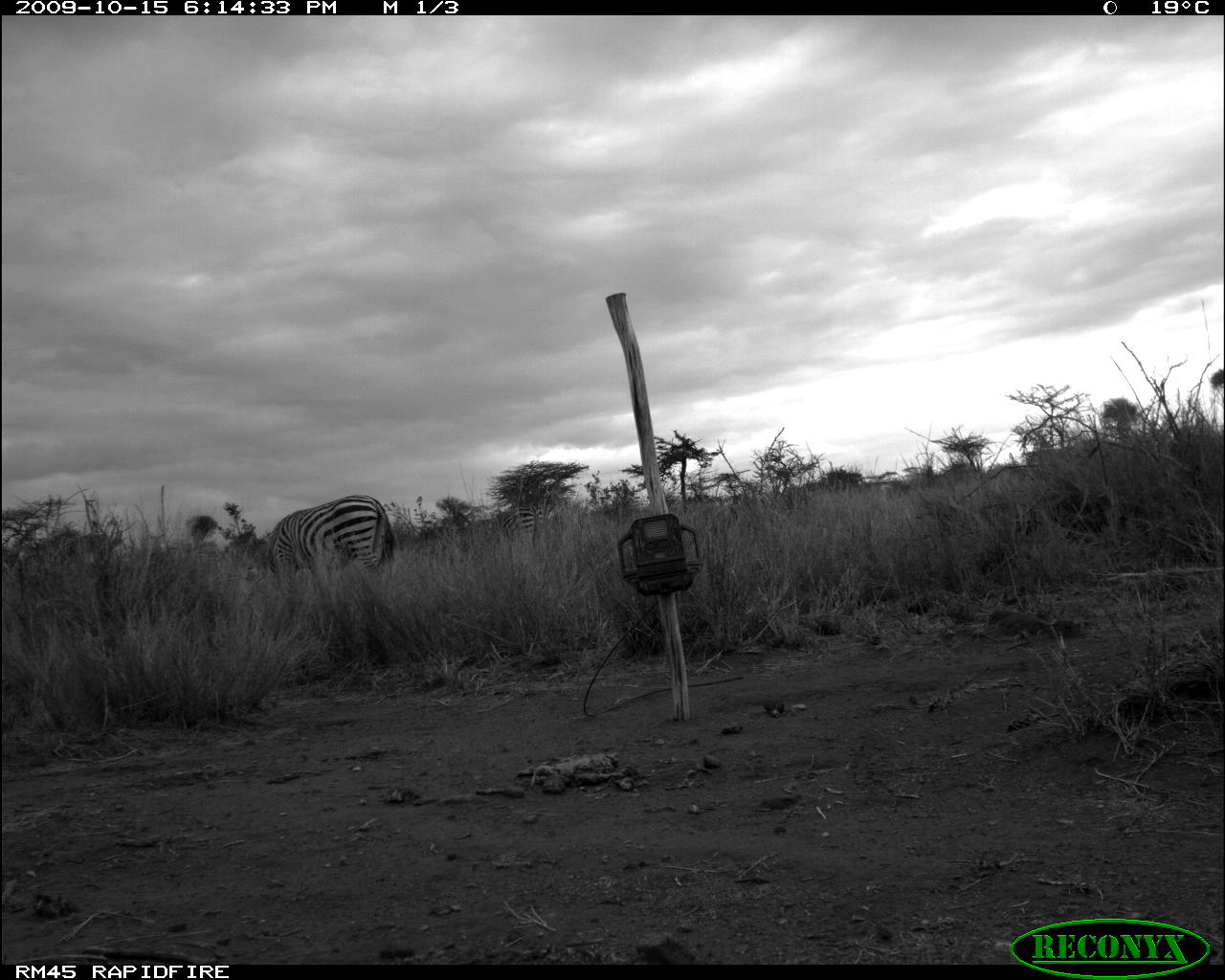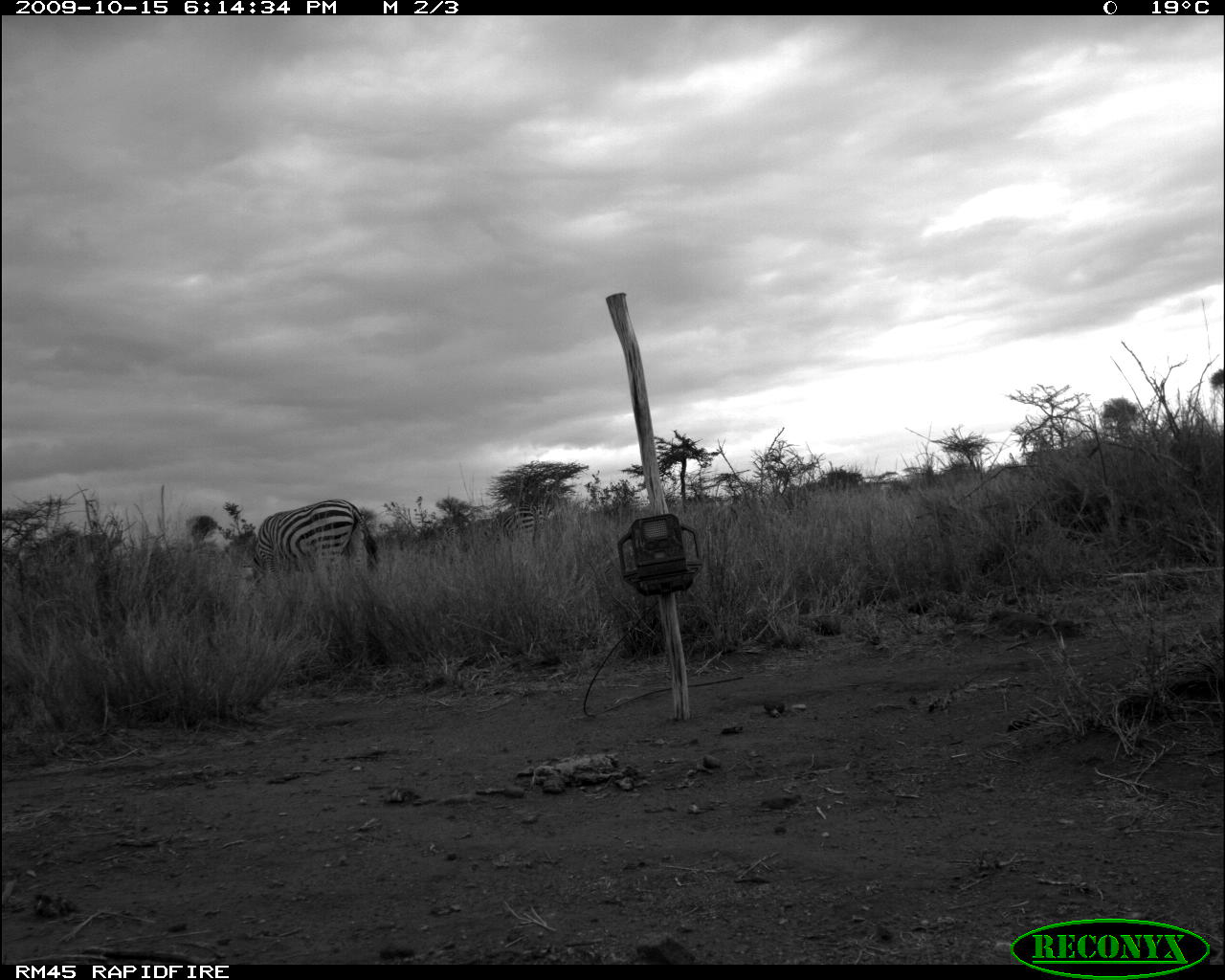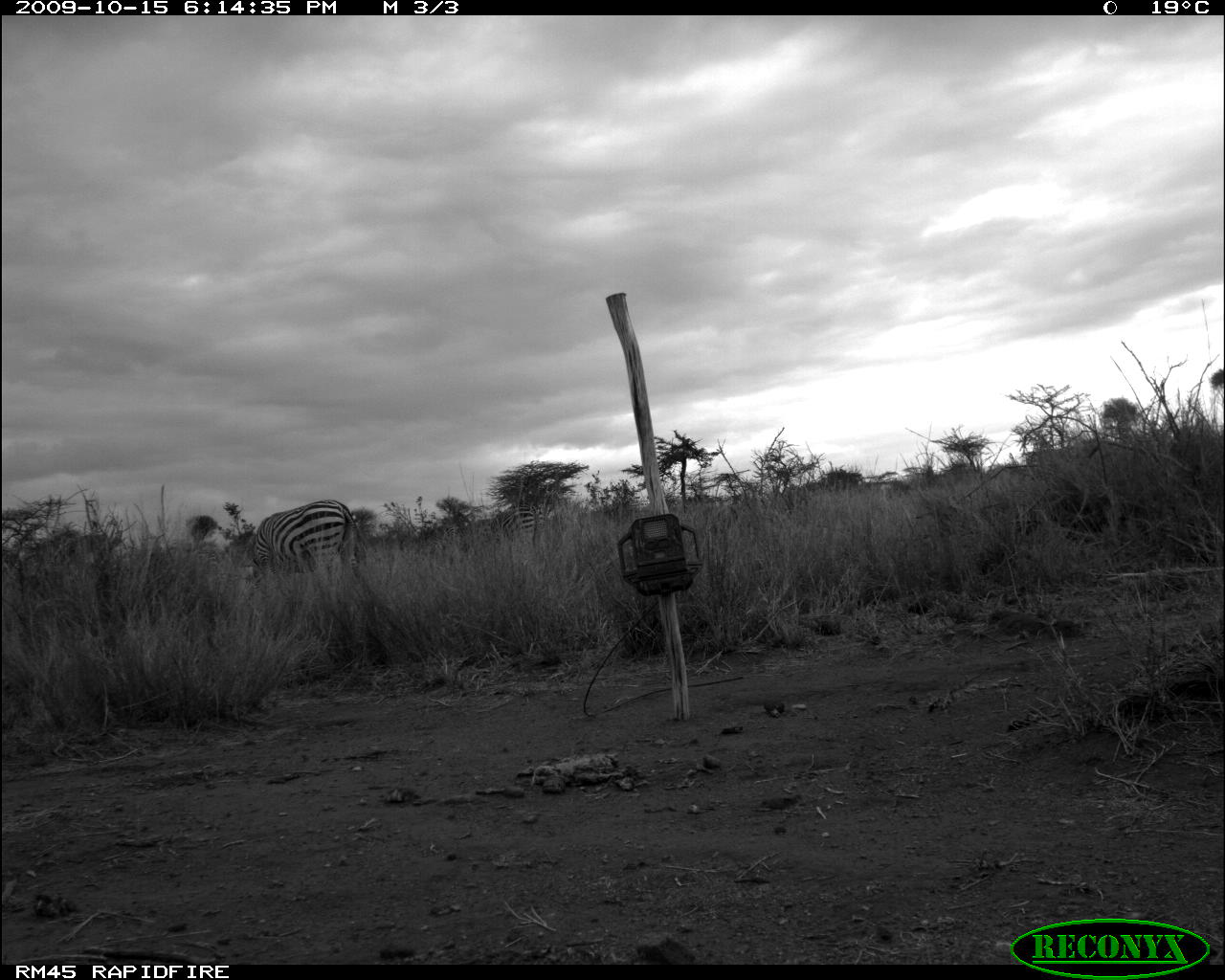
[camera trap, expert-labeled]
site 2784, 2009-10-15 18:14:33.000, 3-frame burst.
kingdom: Animalia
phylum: Chordata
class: Mammalia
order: Perissodactyla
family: Equidae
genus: Equus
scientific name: Equus quagga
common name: plains zebra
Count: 2.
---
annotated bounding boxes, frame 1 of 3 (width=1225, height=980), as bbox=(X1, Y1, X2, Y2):
equus quagga: bbox=(253, 493, 396, 602); bbox=(500, 507, 550, 545)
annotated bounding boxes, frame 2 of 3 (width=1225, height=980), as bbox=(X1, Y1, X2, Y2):
equus quagga: bbox=(242, 499, 381, 599); bbox=(480, 504, 548, 550)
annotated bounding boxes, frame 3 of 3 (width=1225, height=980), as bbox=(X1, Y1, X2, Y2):
equus quagga: bbox=(238, 501, 367, 590); bbox=(489, 502, 547, 548)